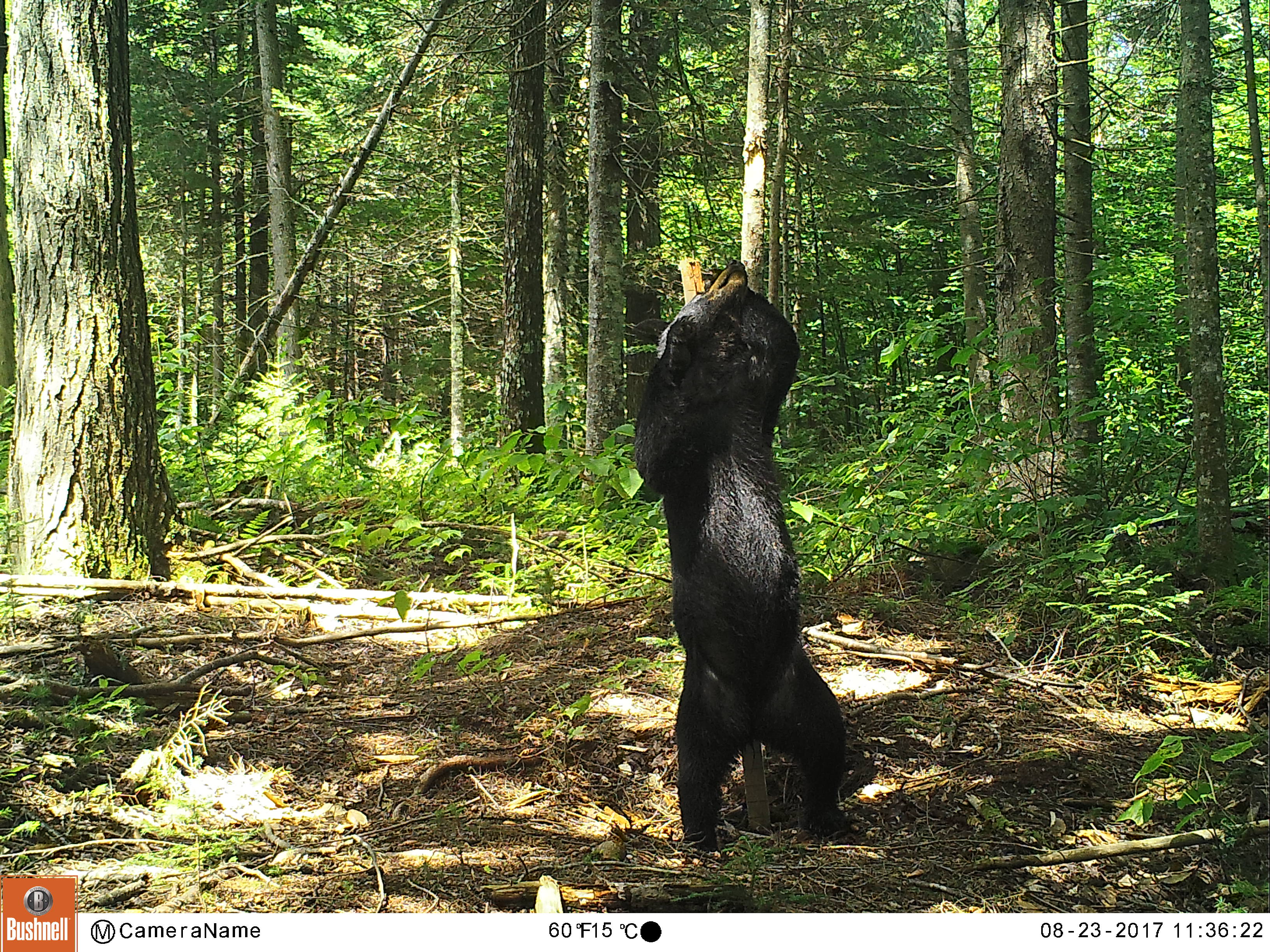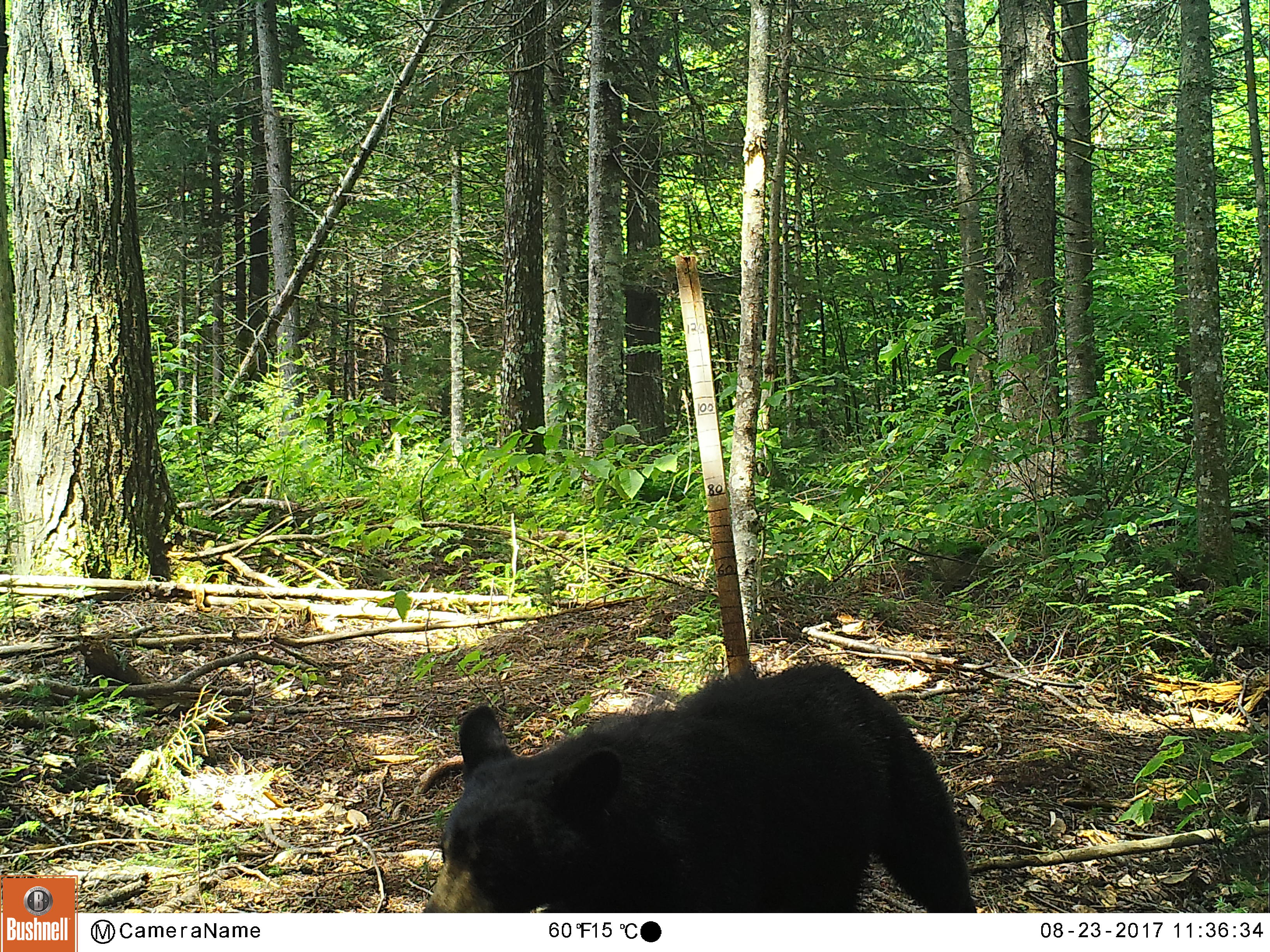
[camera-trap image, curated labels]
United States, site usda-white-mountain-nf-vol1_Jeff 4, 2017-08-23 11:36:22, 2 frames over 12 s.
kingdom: Animalia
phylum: Chordata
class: Mammalia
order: Carnivora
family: Ursidae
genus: Ursus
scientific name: Ursus americanus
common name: black bear